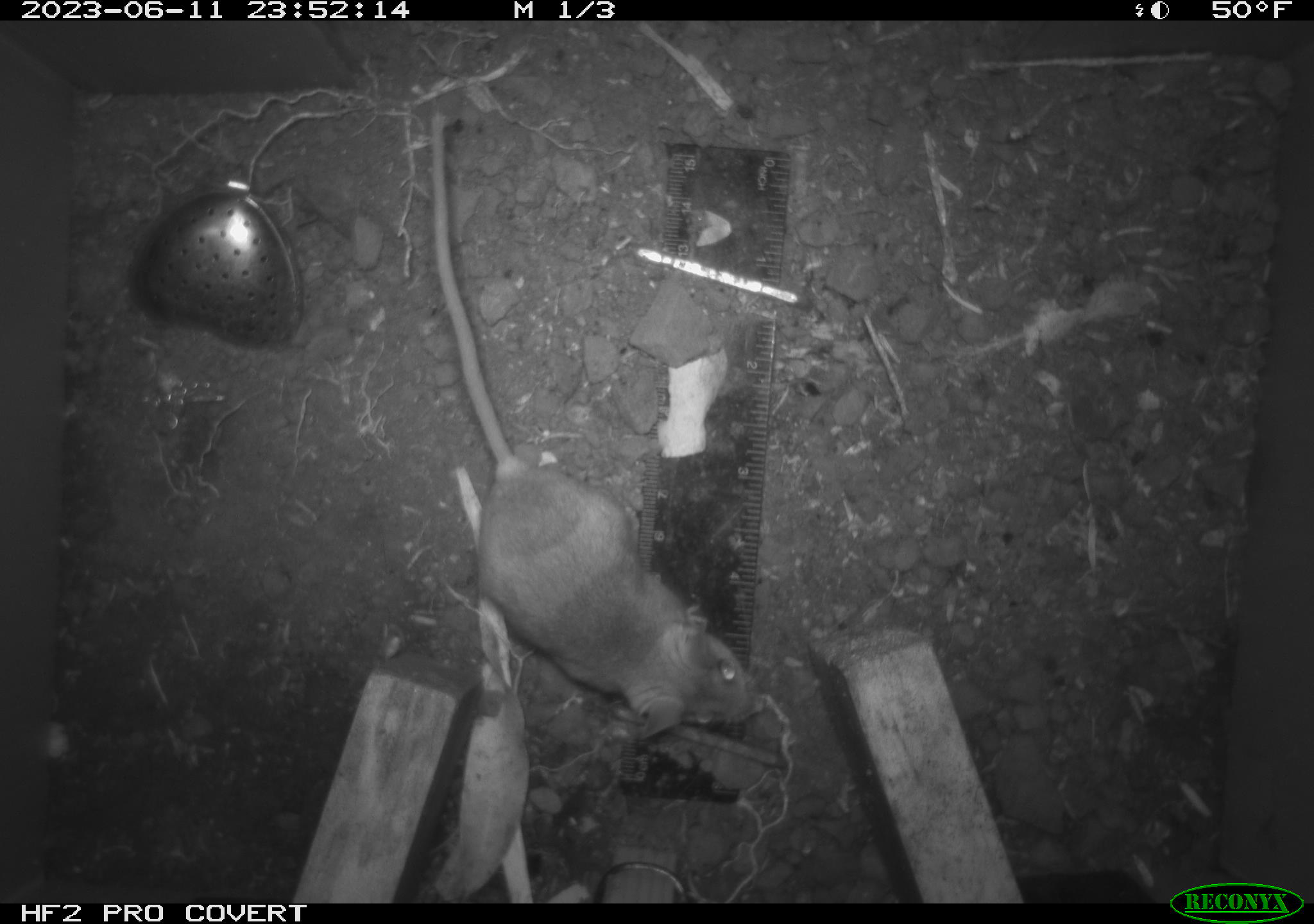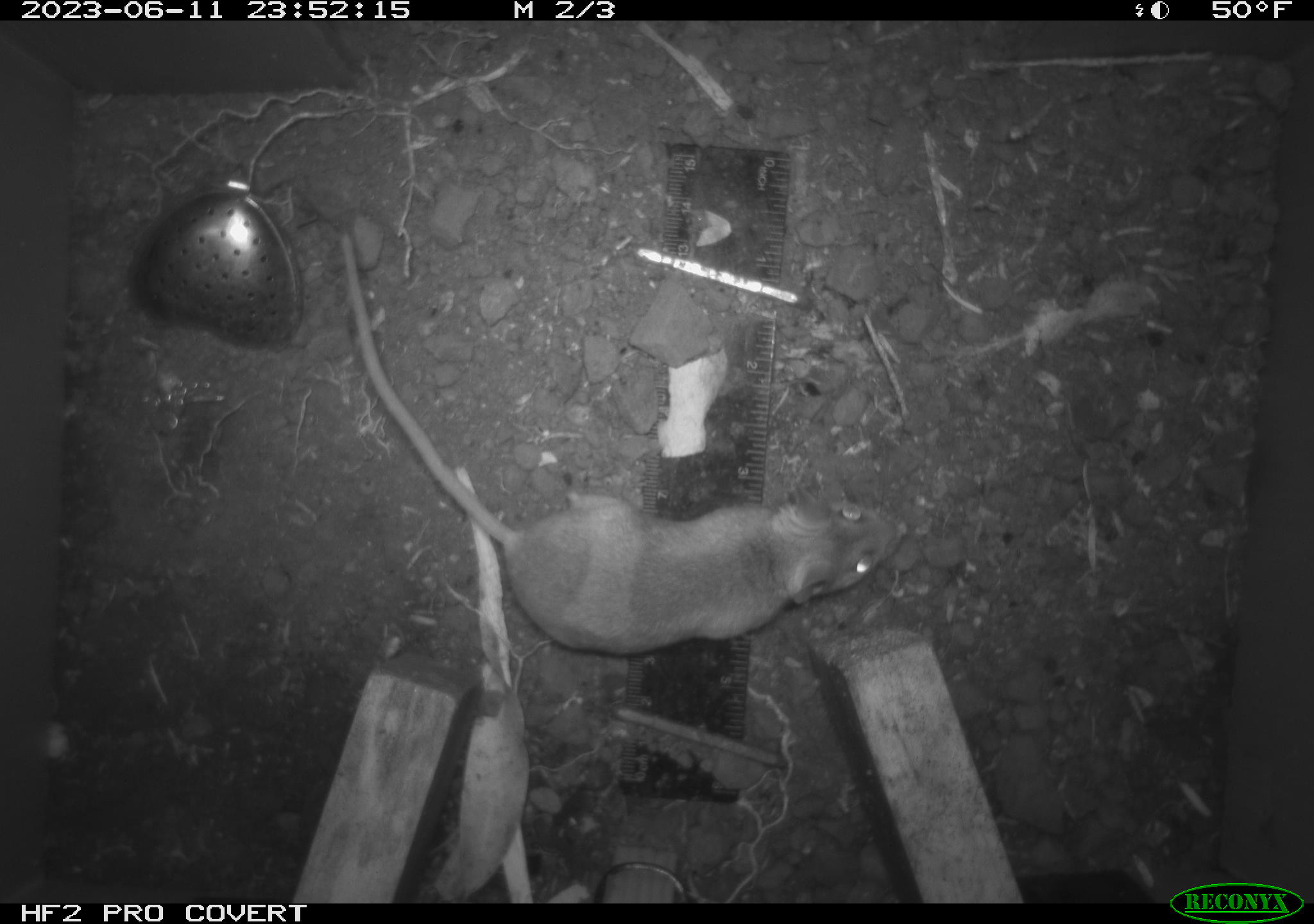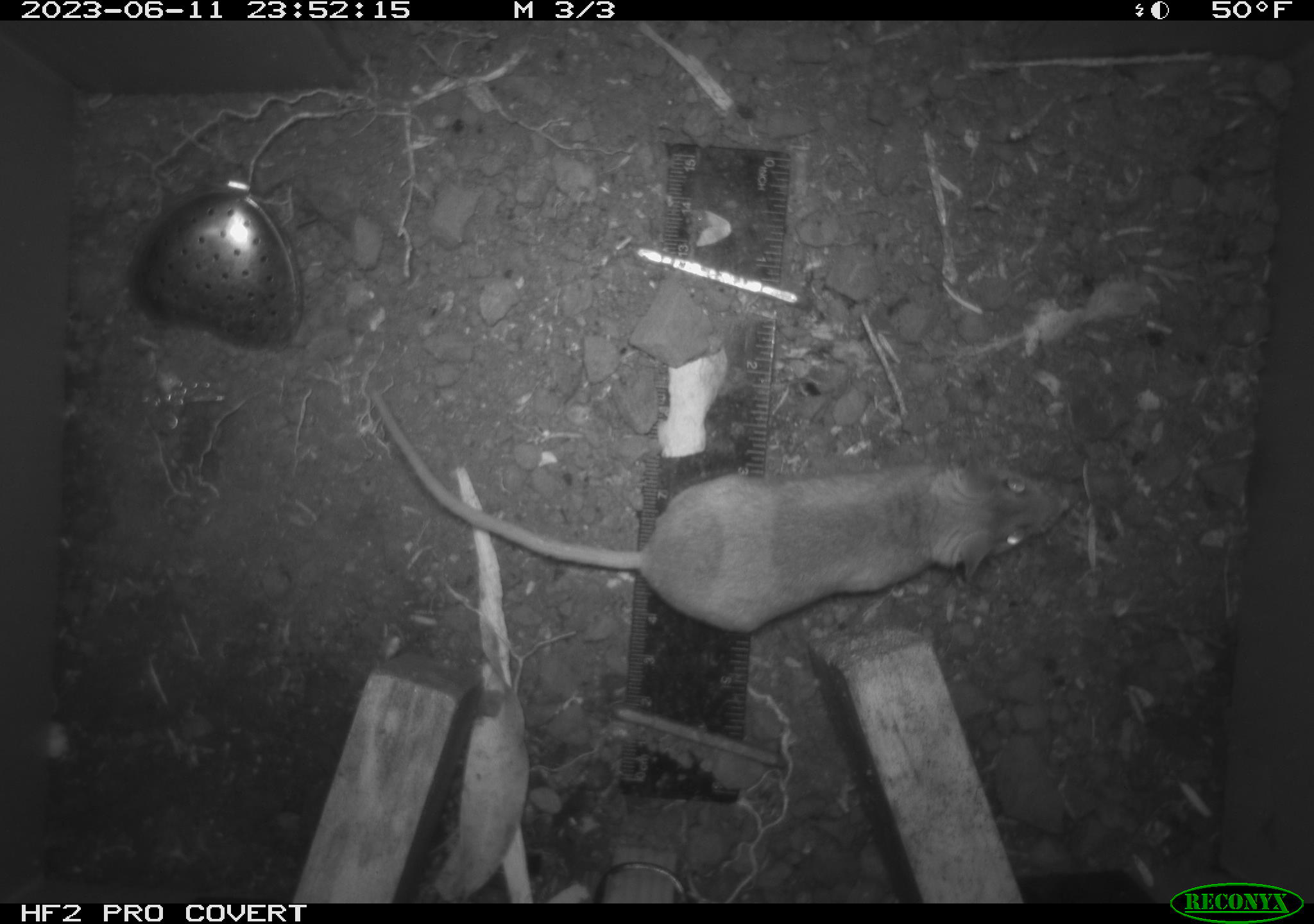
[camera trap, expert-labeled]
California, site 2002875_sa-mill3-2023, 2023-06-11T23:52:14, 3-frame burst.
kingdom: Animalia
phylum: Chordata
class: Mammalia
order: Rodentia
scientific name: Rodentia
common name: mouse species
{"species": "mouse species (Rodentia)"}